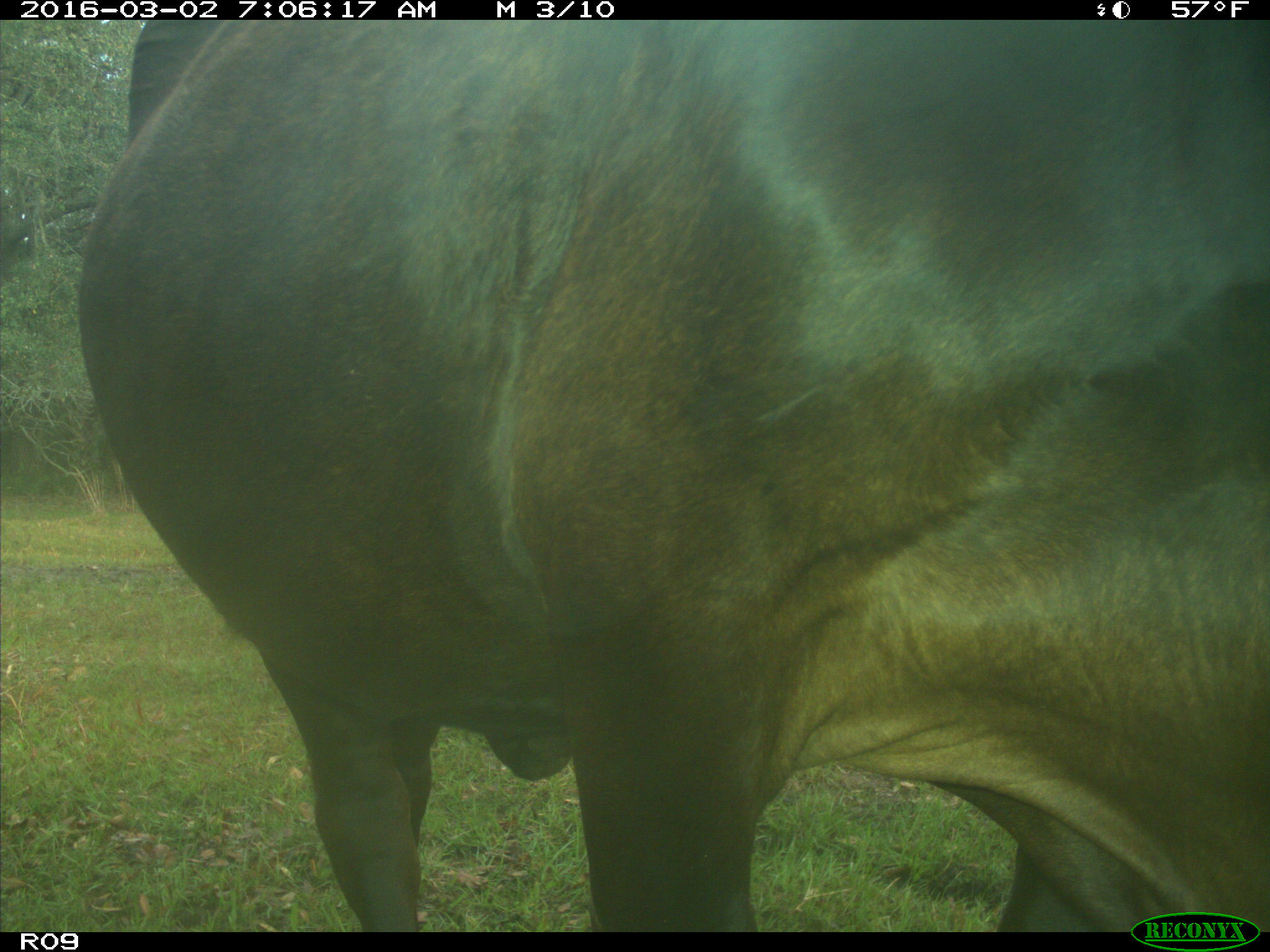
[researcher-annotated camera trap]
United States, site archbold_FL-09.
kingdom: Animalia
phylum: Chordata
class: Mammalia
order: Artiodactyla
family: Bovidae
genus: Bos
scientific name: Bos taurus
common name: domestic cow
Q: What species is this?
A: Bos taurus (domestic cow).